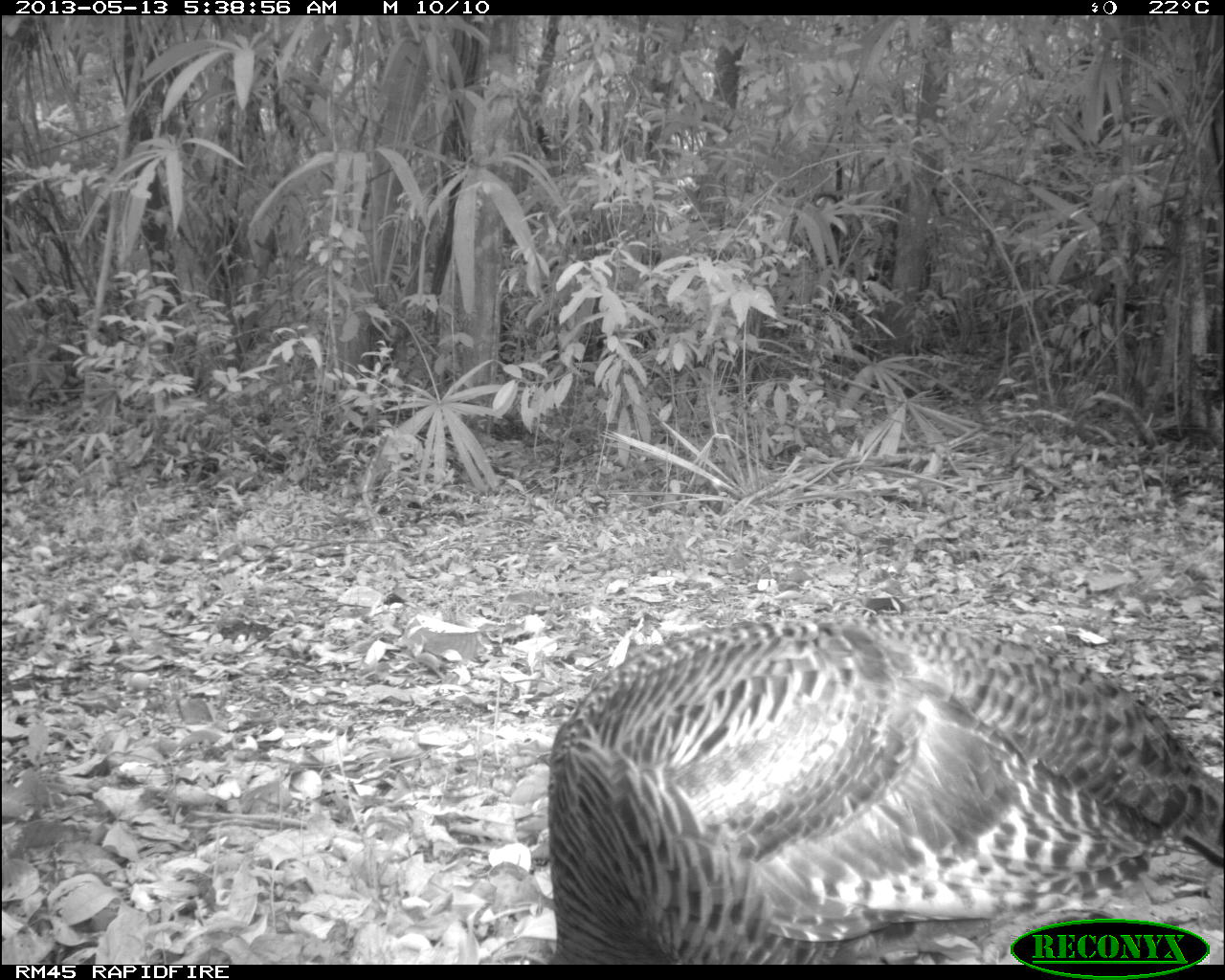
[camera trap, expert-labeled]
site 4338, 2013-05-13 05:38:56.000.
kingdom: Animalia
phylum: Chordata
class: Aves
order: Galliformes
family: Phasianidae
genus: Meleagris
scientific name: Meleagris ocellata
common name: ocellated turkey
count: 1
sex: female